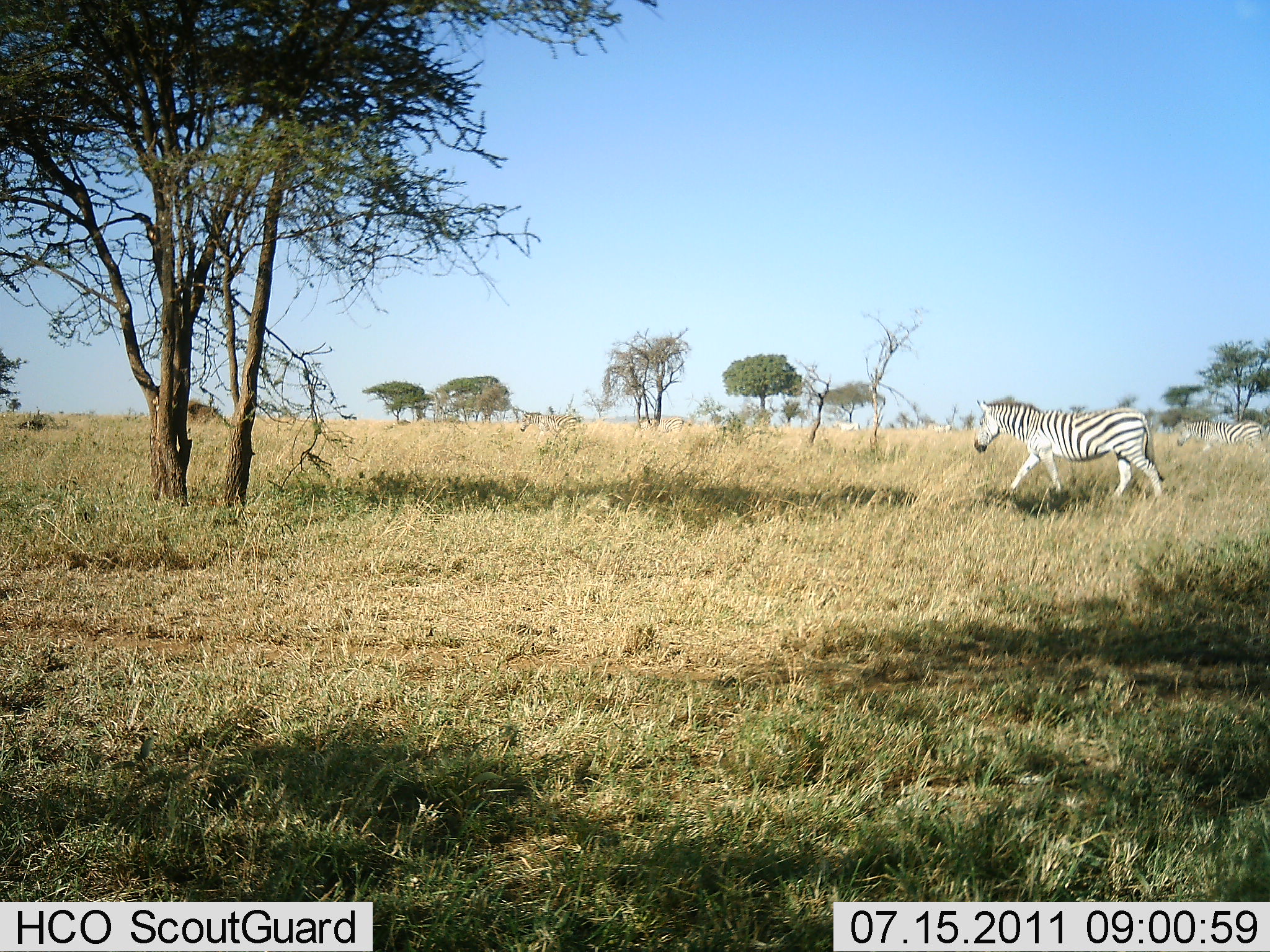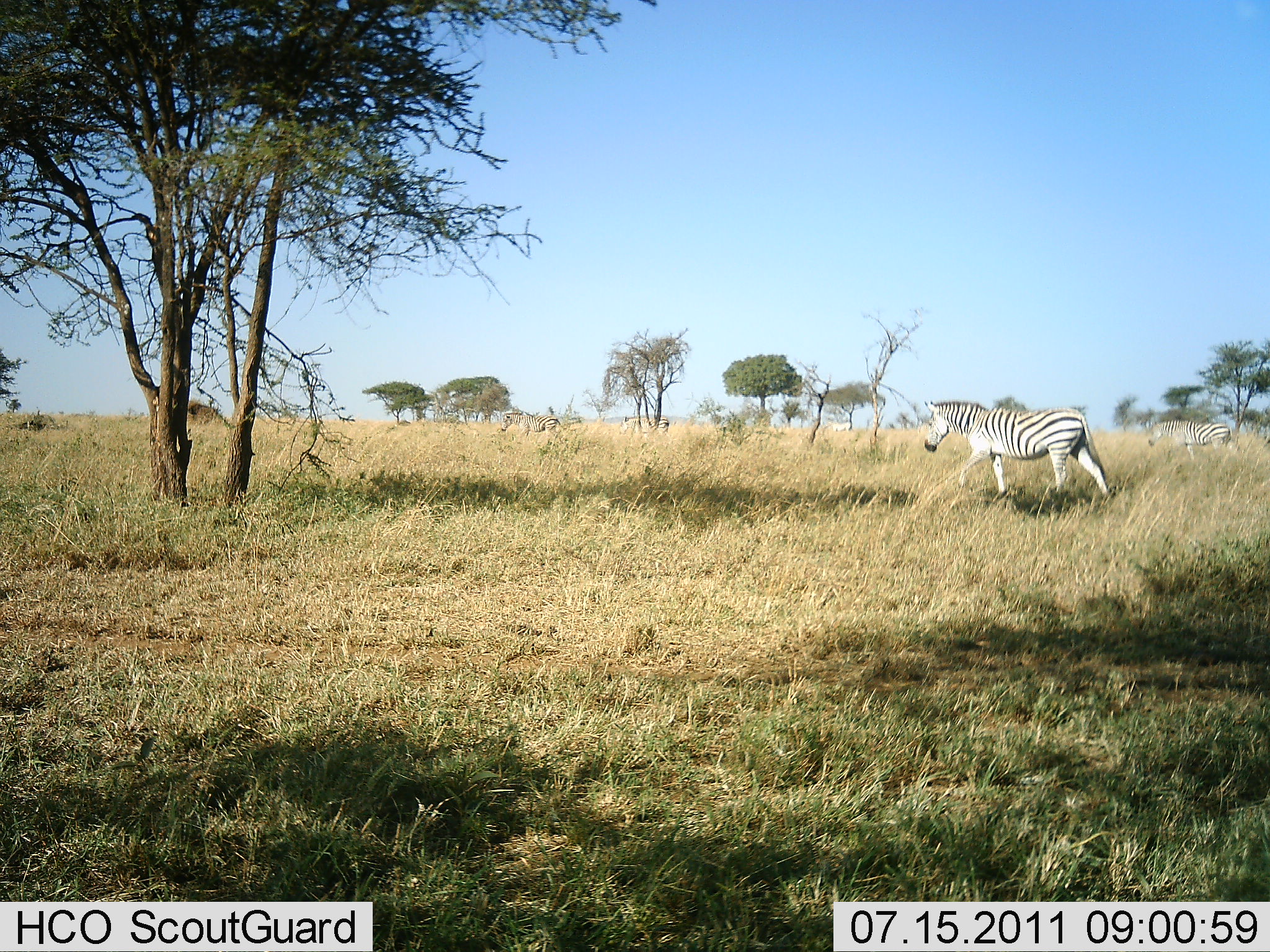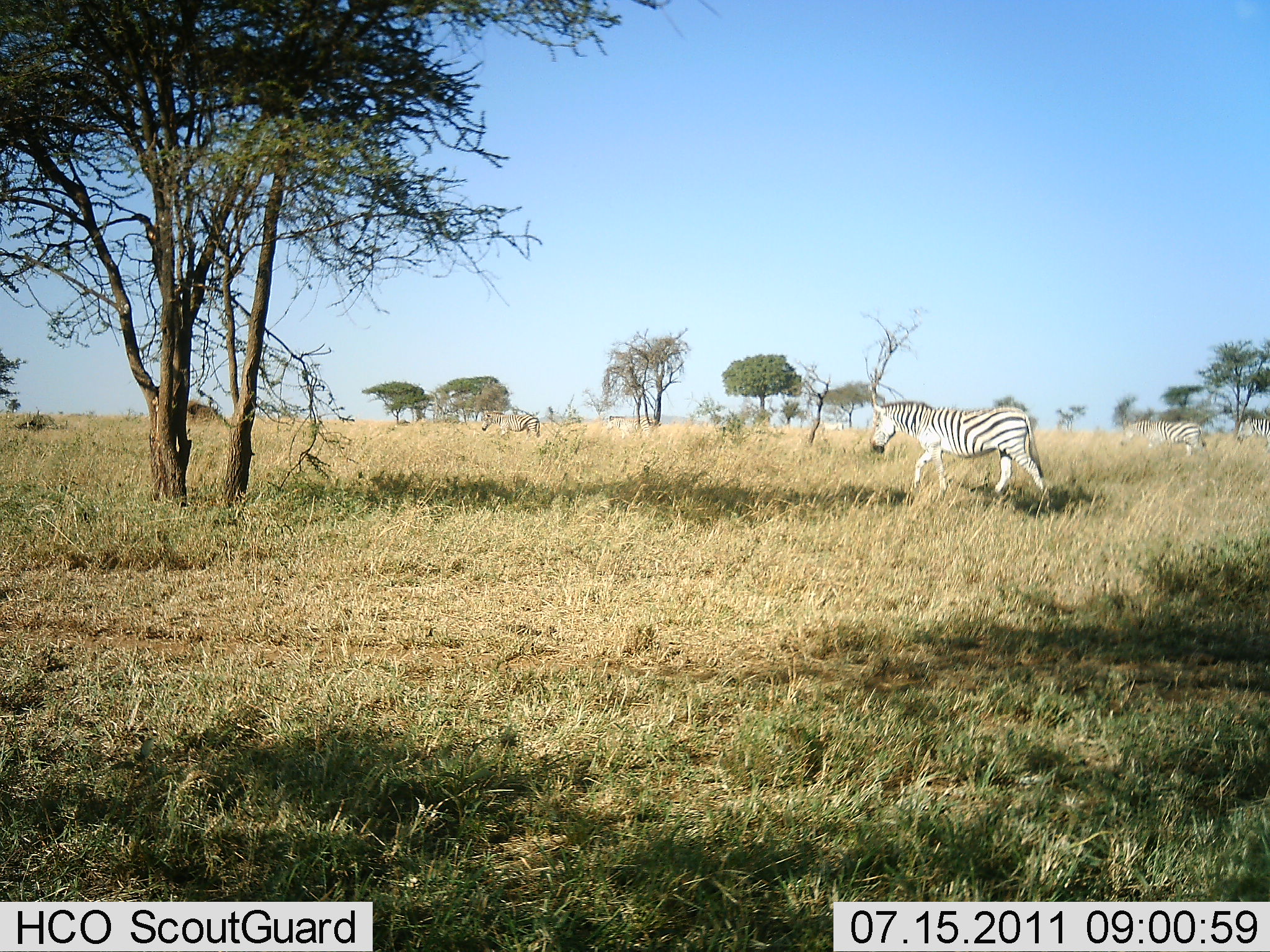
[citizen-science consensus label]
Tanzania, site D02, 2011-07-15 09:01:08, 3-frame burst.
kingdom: Animalia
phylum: Chordata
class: Mammalia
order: Perissodactyla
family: Equidae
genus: Equus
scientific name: Equus quagga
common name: plains zebra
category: zebra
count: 4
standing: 0%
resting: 0%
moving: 100%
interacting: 0%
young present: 0%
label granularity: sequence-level